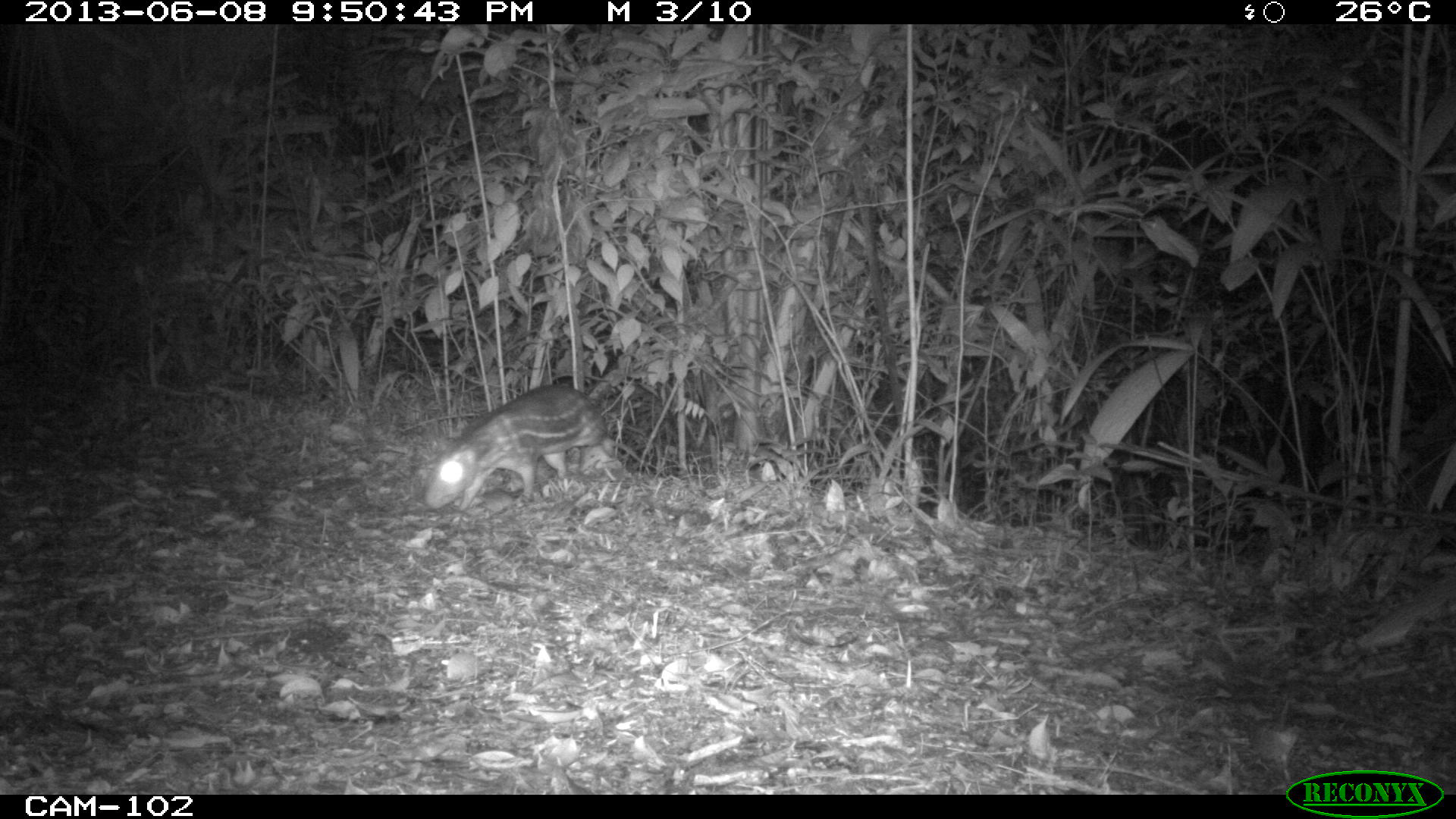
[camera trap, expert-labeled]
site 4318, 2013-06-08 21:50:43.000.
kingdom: Animalia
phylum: Chordata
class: Mammalia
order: Rodentia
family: Cuniculidae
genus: Cuniculus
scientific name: Cuniculus paca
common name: lowland paca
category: agouti paca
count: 1